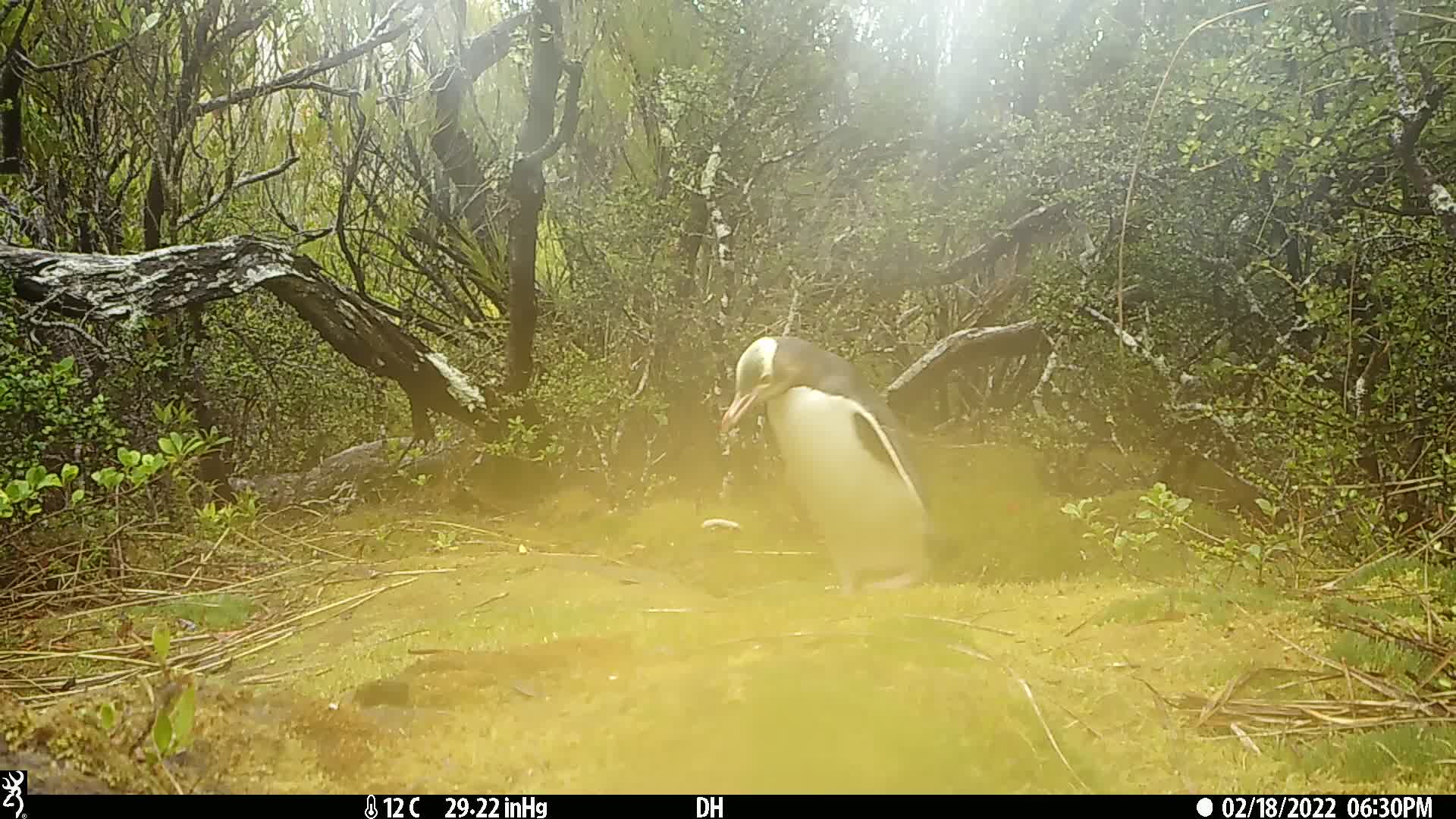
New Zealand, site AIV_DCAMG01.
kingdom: Animalia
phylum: Chordata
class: Aves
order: Sphenisciformes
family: Spheniscidae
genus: Megadyptes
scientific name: Megadyptes antipodes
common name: yellow-eyed penguin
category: yellow eyed penguin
Yellow eyed penguin (yellow-eyed penguin) (Megadyptes antipodes).